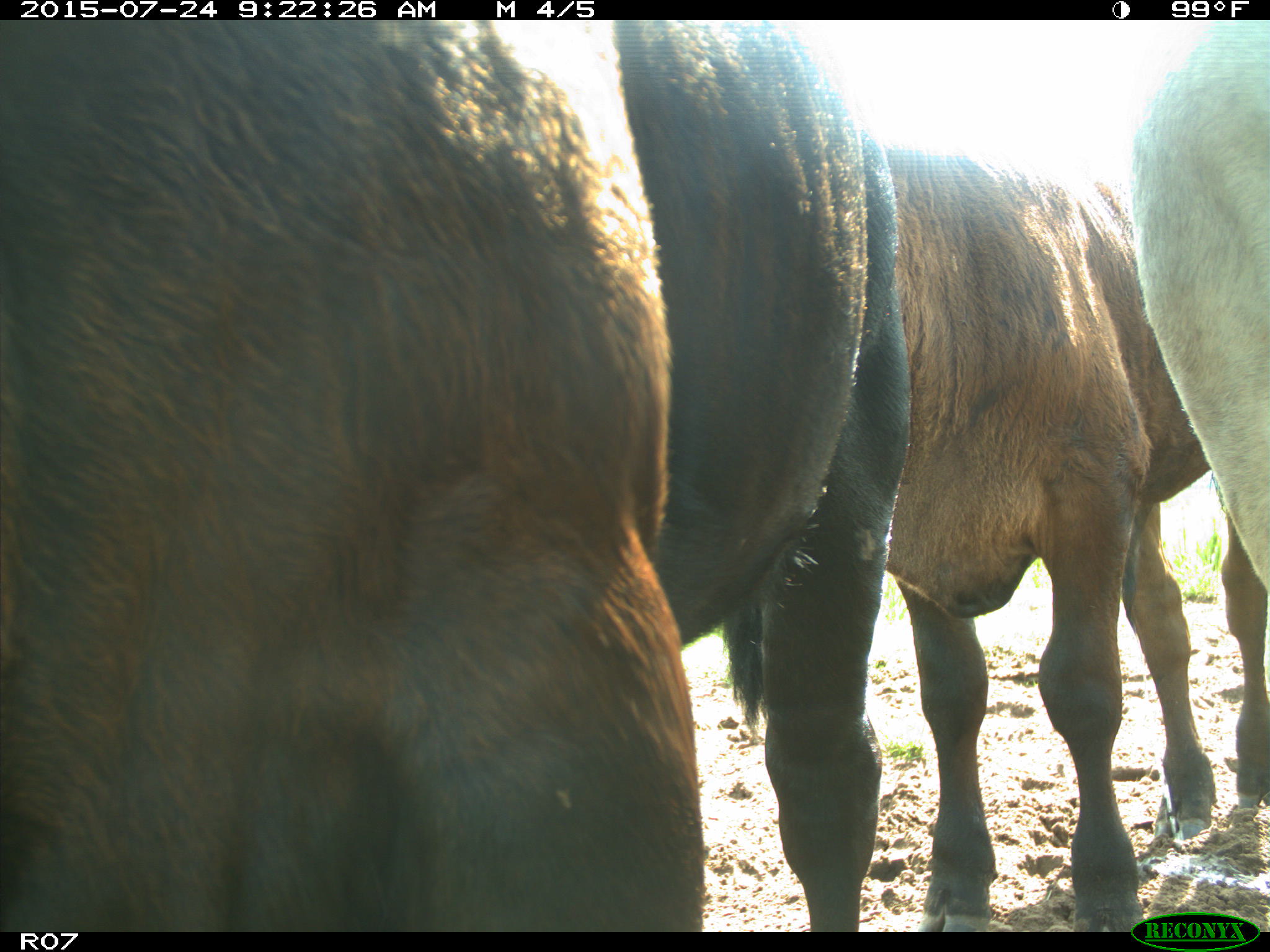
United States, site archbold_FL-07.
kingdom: Animalia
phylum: Chordata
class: Mammalia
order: Artiodactyla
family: Bovidae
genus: Bos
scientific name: Bos taurus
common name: domestic cow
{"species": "Bos taurus (domestic cow)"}